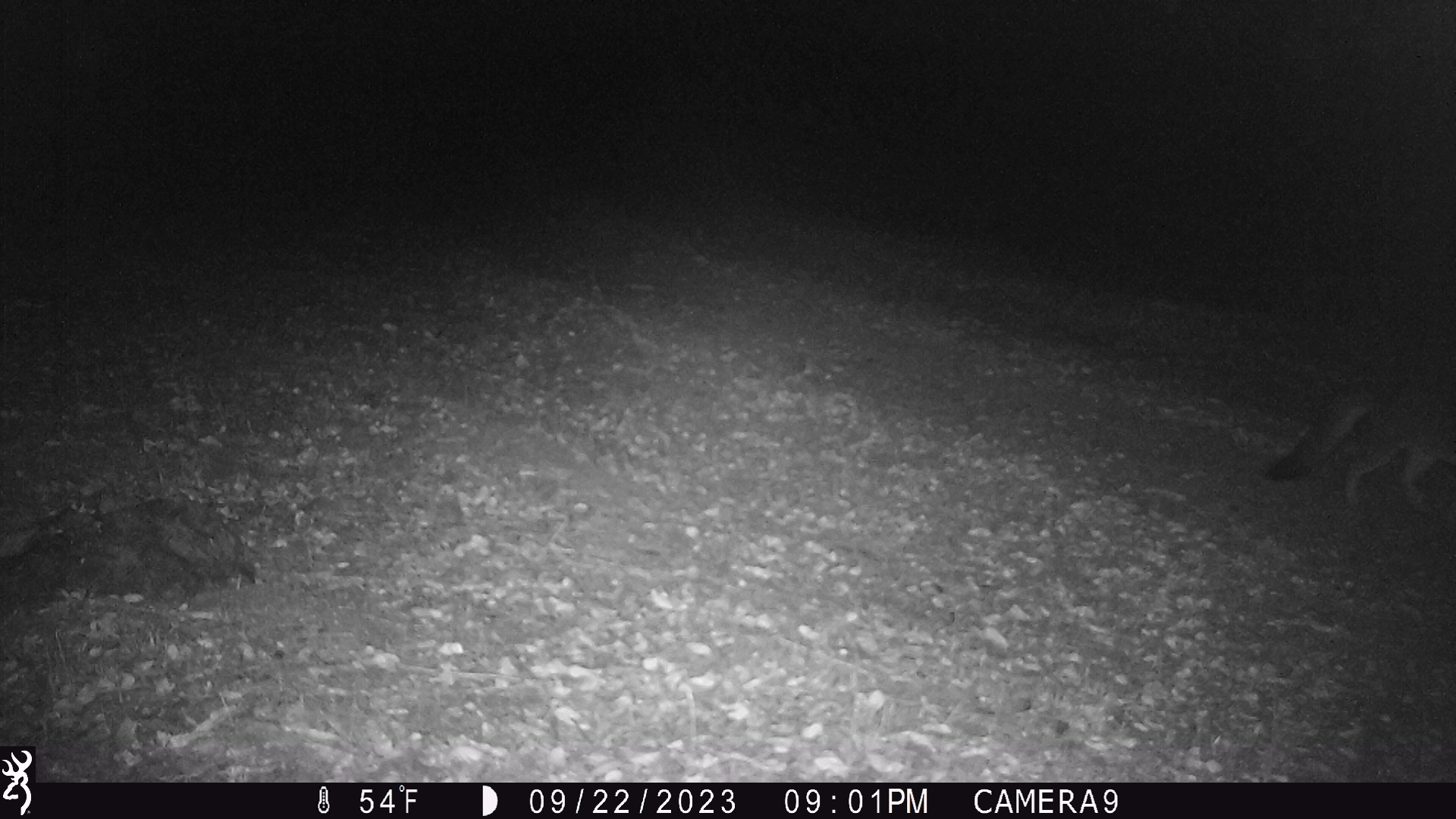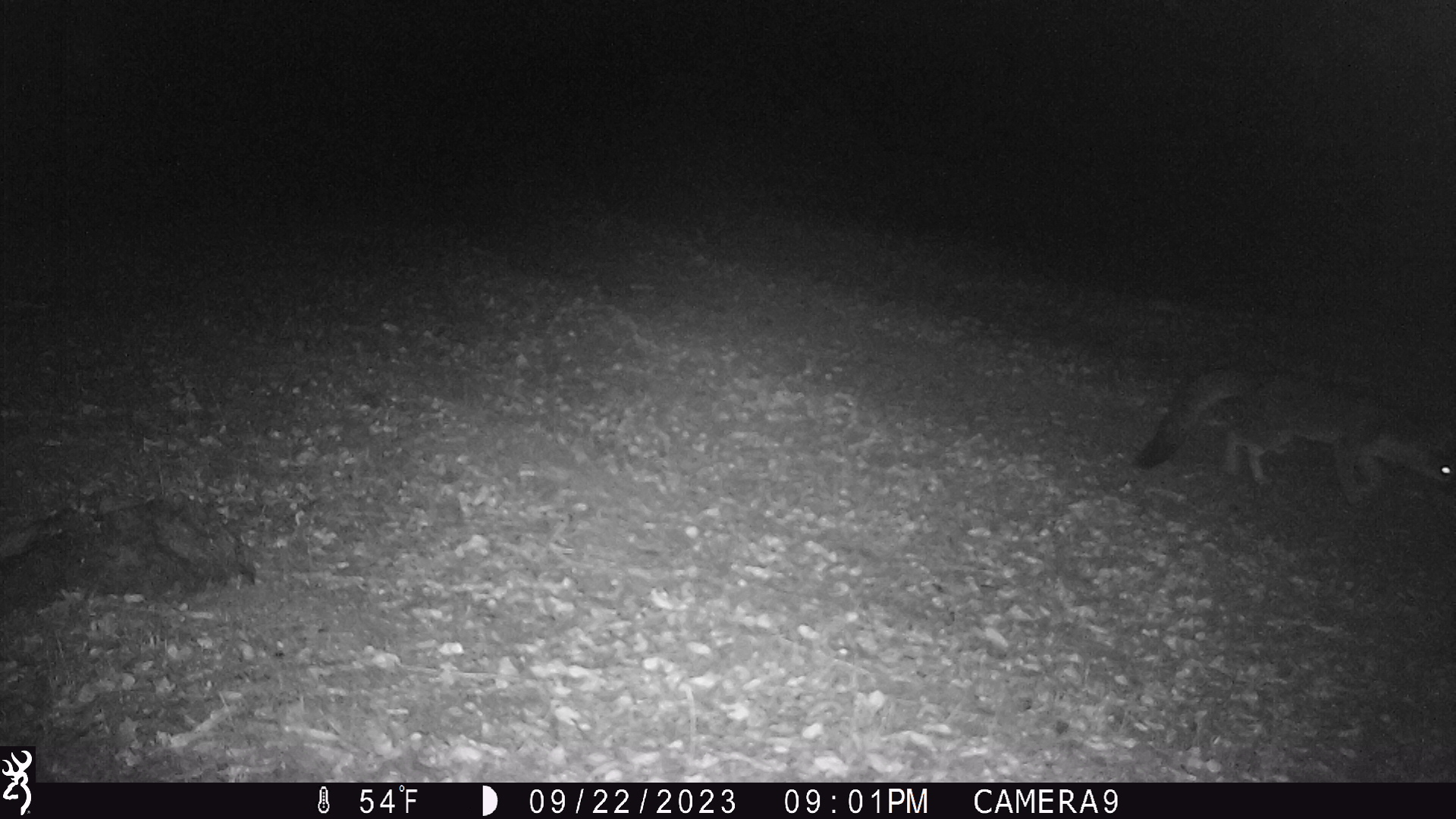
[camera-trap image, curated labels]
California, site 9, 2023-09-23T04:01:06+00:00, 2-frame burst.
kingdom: Animalia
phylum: Chordata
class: Mammalia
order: Carnivora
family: Canidae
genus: Urocyon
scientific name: Urocyon cinereoargenteus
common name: gray fox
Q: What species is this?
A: Gray fox (Urocyon cinereoargenteus).